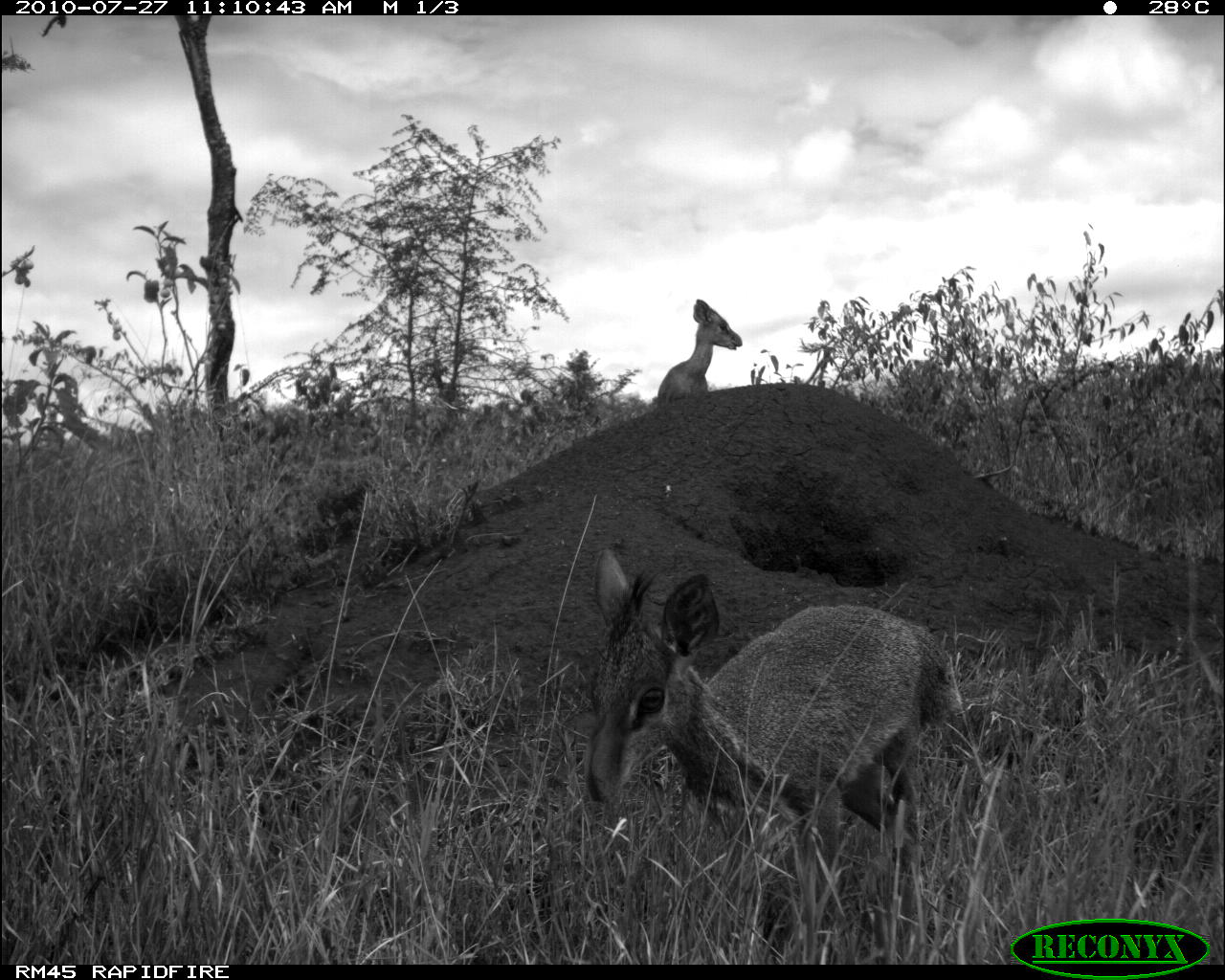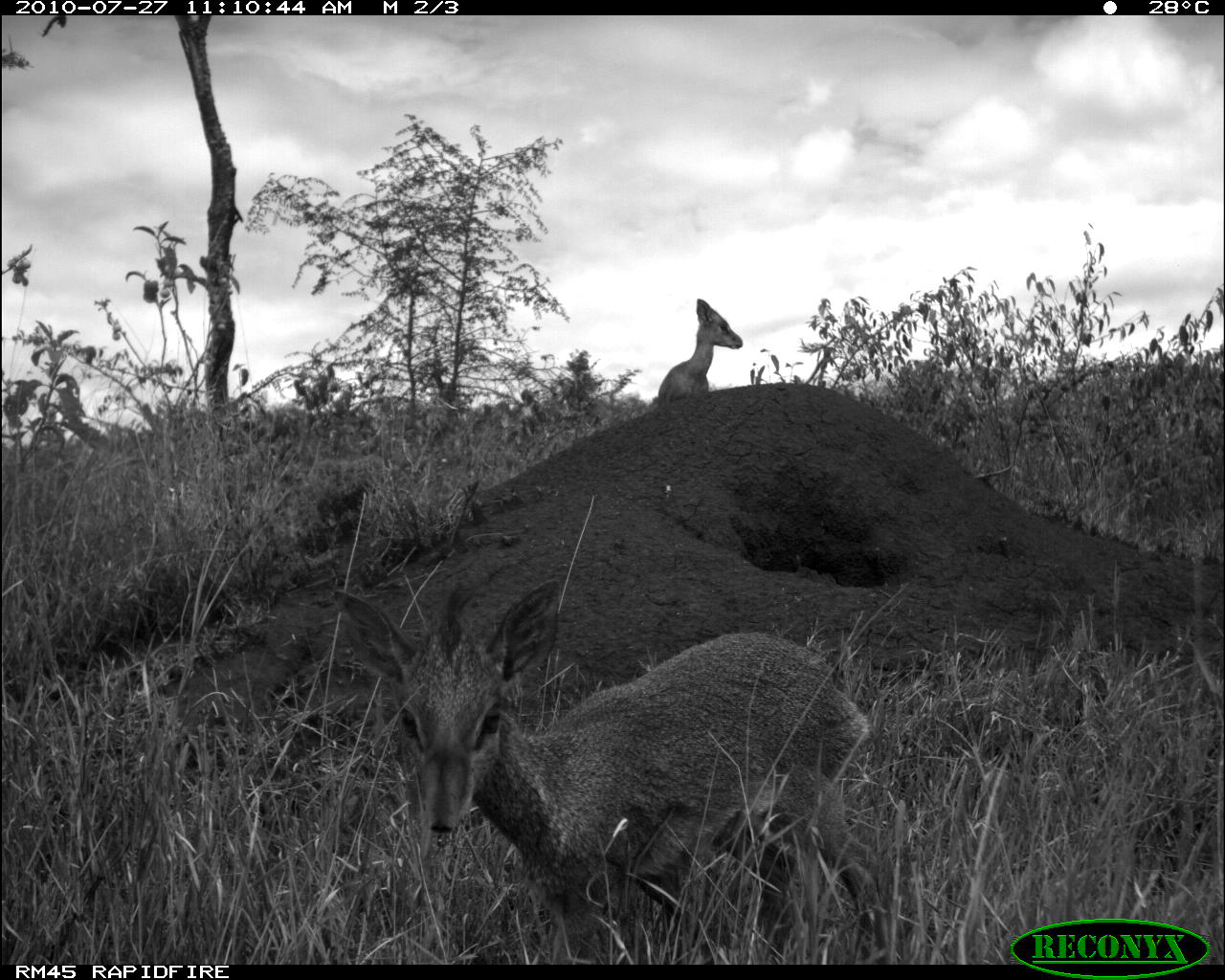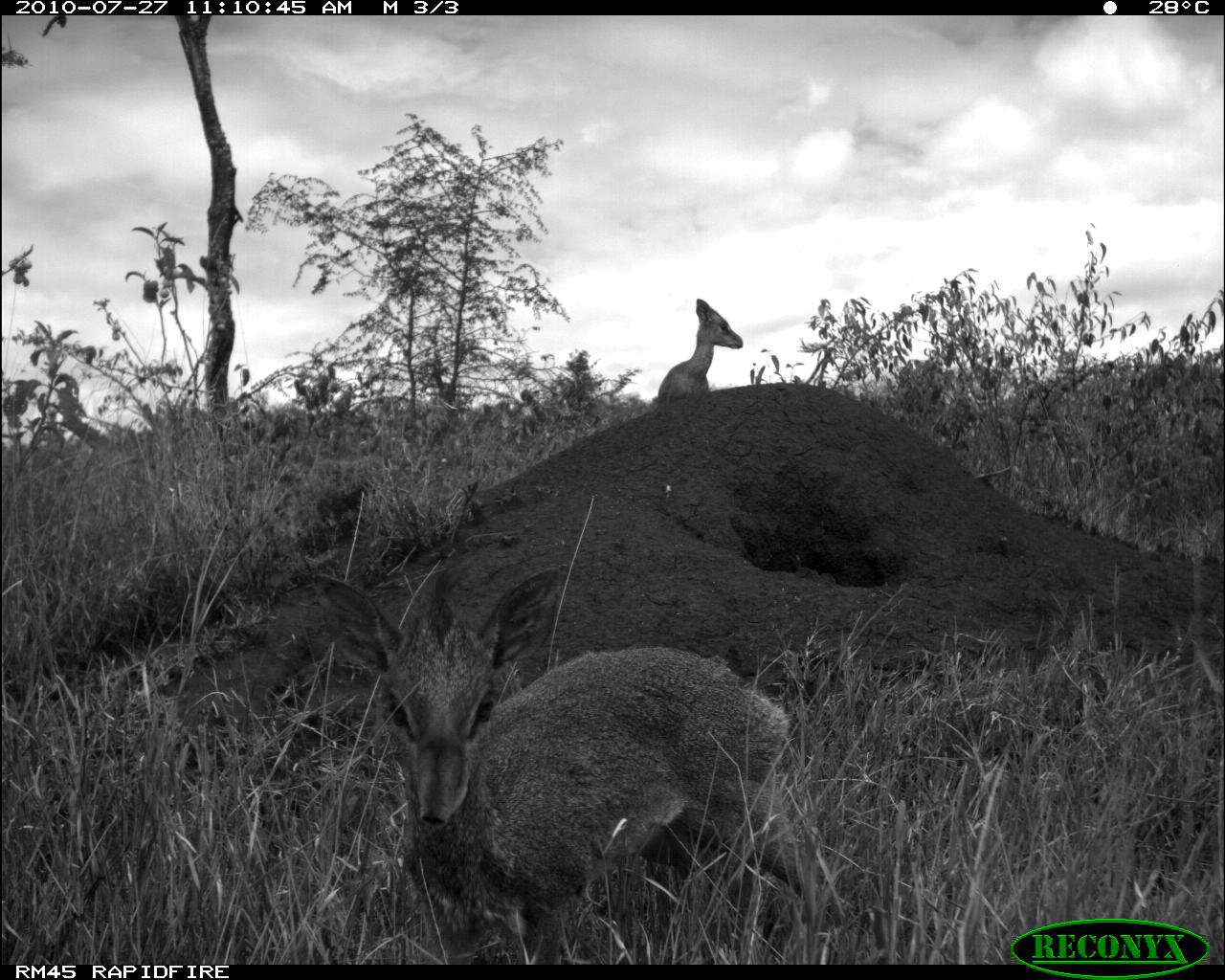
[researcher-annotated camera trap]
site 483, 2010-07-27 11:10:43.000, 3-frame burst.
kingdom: Animalia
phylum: Chordata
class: Mammalia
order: Artiodactyla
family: Bovidae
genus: Madoqua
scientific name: Madoqua guentheri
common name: günther's dik-dik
Madoqua guentheri (günther's dik-dik), count 2.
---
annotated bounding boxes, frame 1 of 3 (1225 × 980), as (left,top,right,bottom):
madoqua guentheri: (578,543,965,962); (656,298,742,409)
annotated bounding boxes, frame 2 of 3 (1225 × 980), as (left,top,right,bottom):
madoqua guentheri: (331,575,891,961); (655,296,744,404)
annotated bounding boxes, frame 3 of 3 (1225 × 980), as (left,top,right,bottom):
madoqua guentheri: (303,560,834,961); (656,298,744,407)